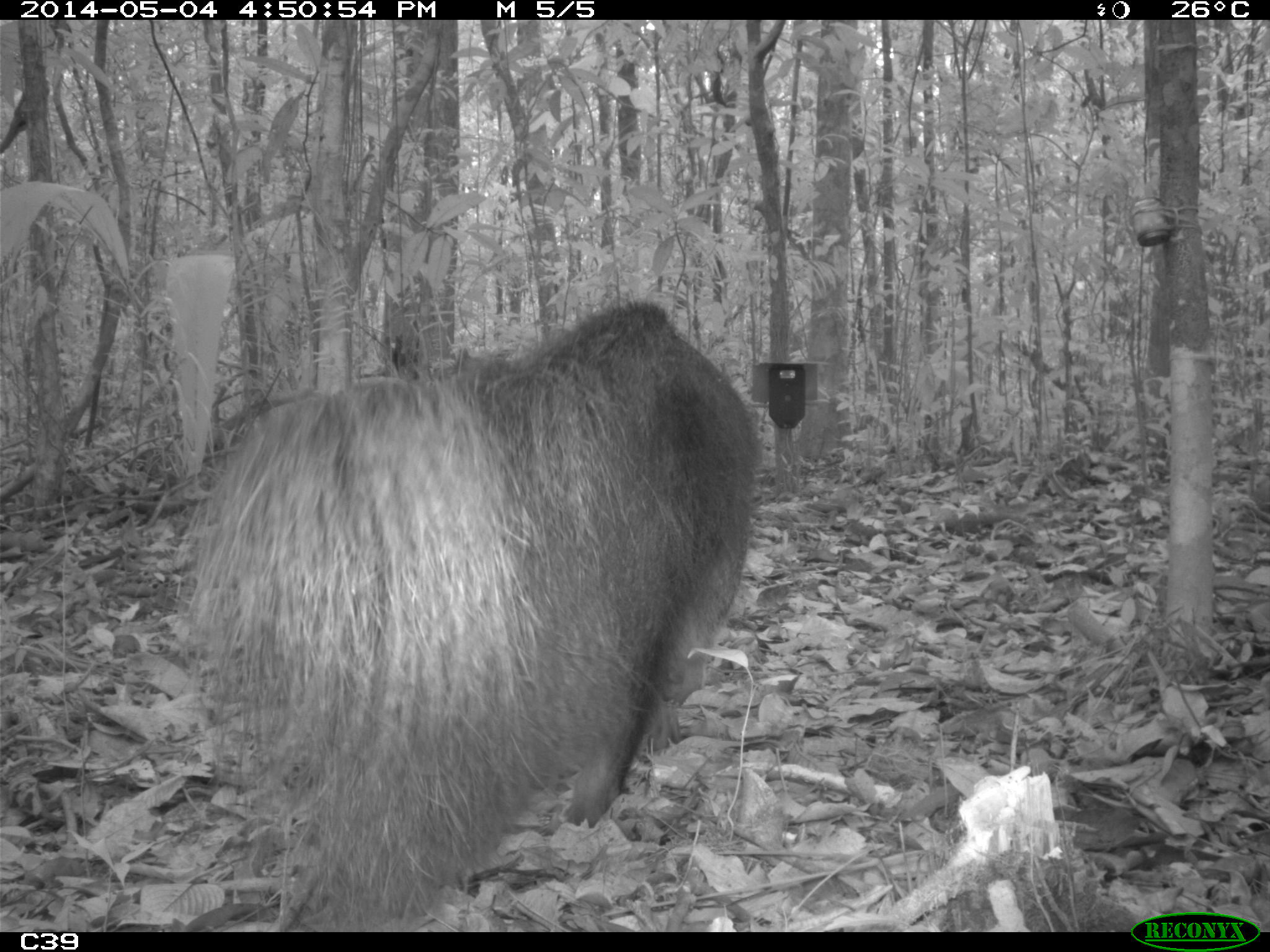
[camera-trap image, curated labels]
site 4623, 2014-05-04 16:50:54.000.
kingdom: Animalia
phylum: Chordata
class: Mammalia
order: Pilosa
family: Myrmecophagidae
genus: Myrmecophaga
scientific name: Myrmecophaga tridactyla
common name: giant anteater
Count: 1.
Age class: adult.